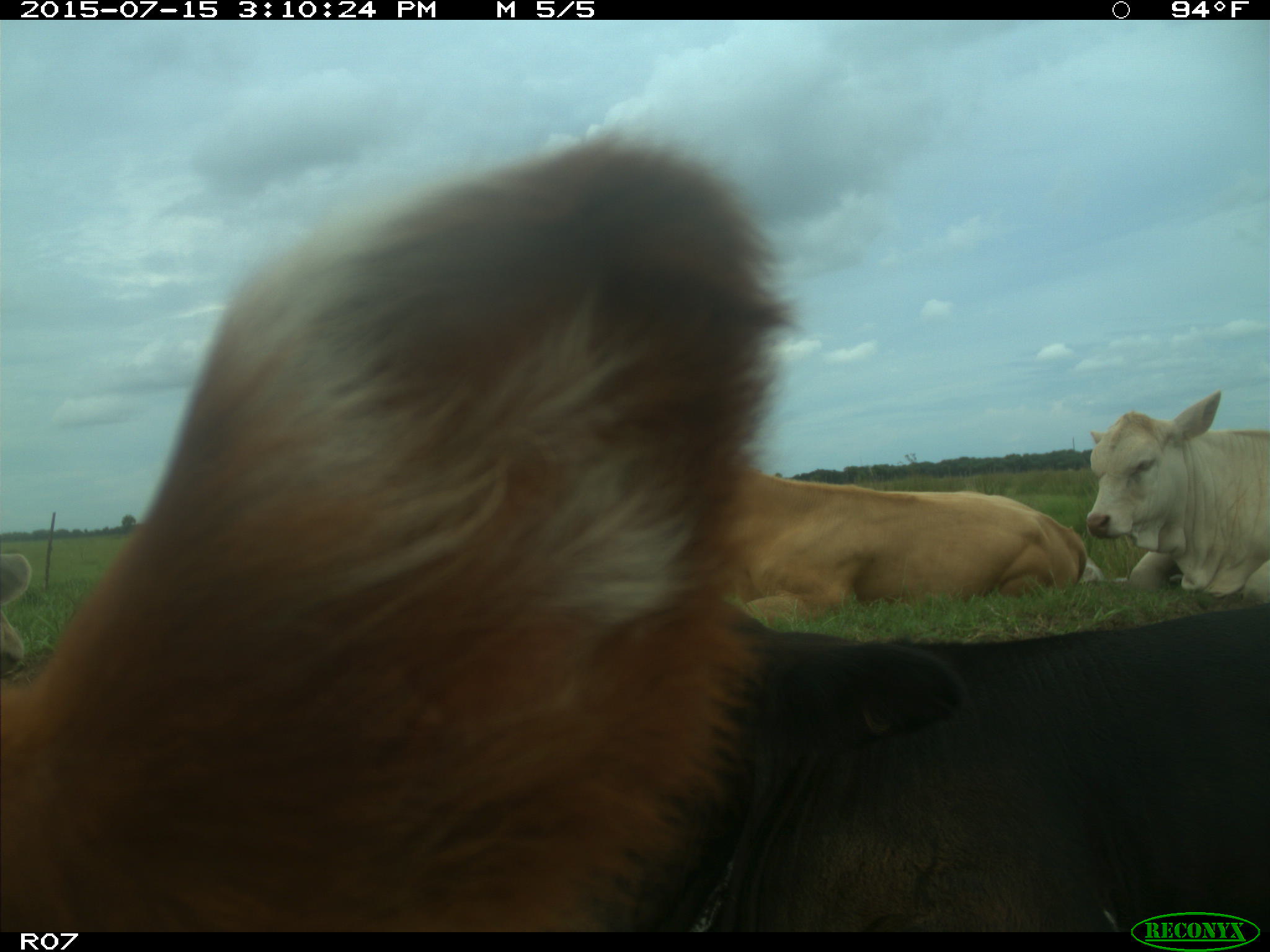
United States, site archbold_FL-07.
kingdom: Animalia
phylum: Chordata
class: Mammalia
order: Artiodactyla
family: Bovidae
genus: Bos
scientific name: Bos taurus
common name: domestic cow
Bos taurus (domestic cow).